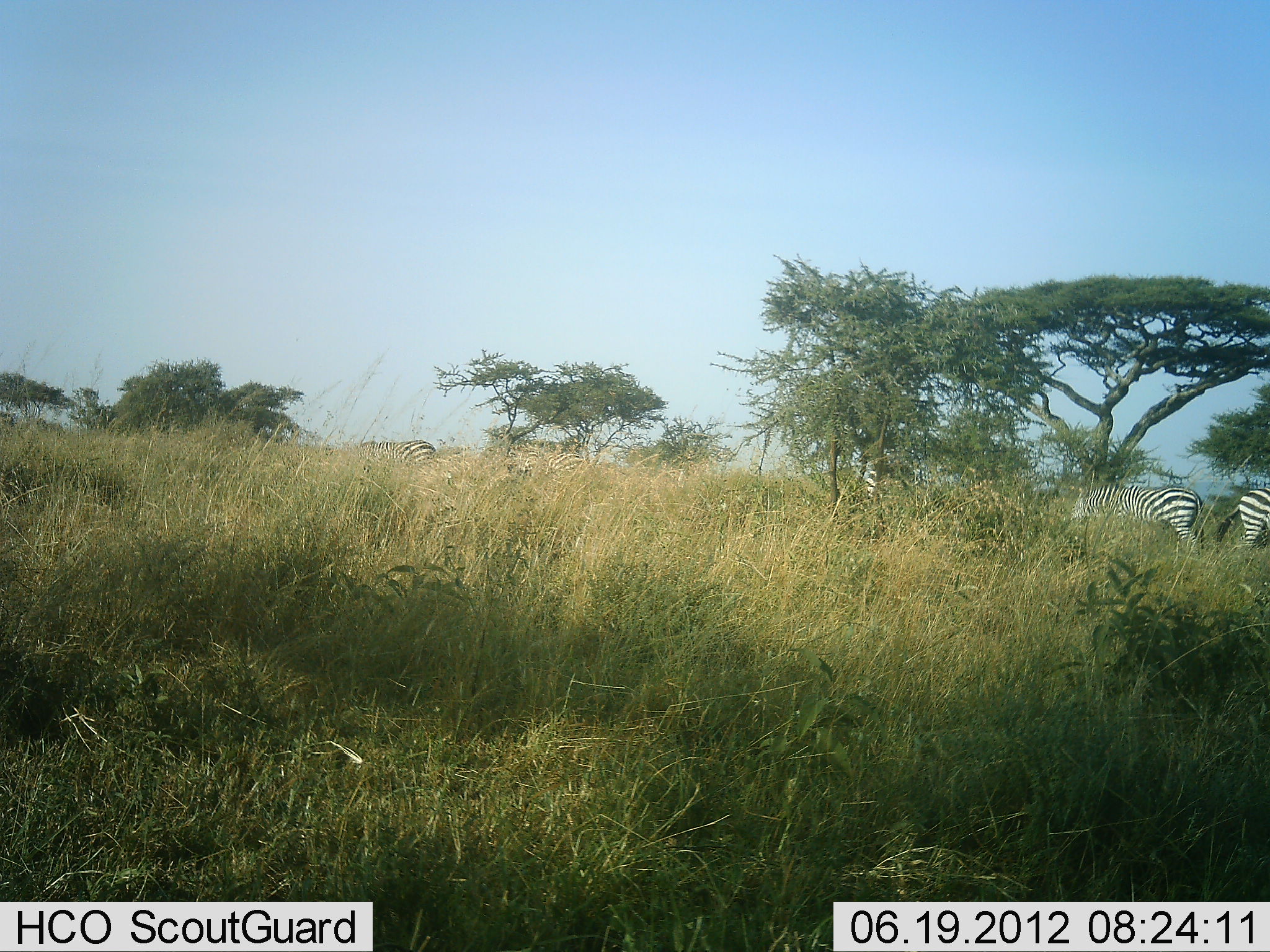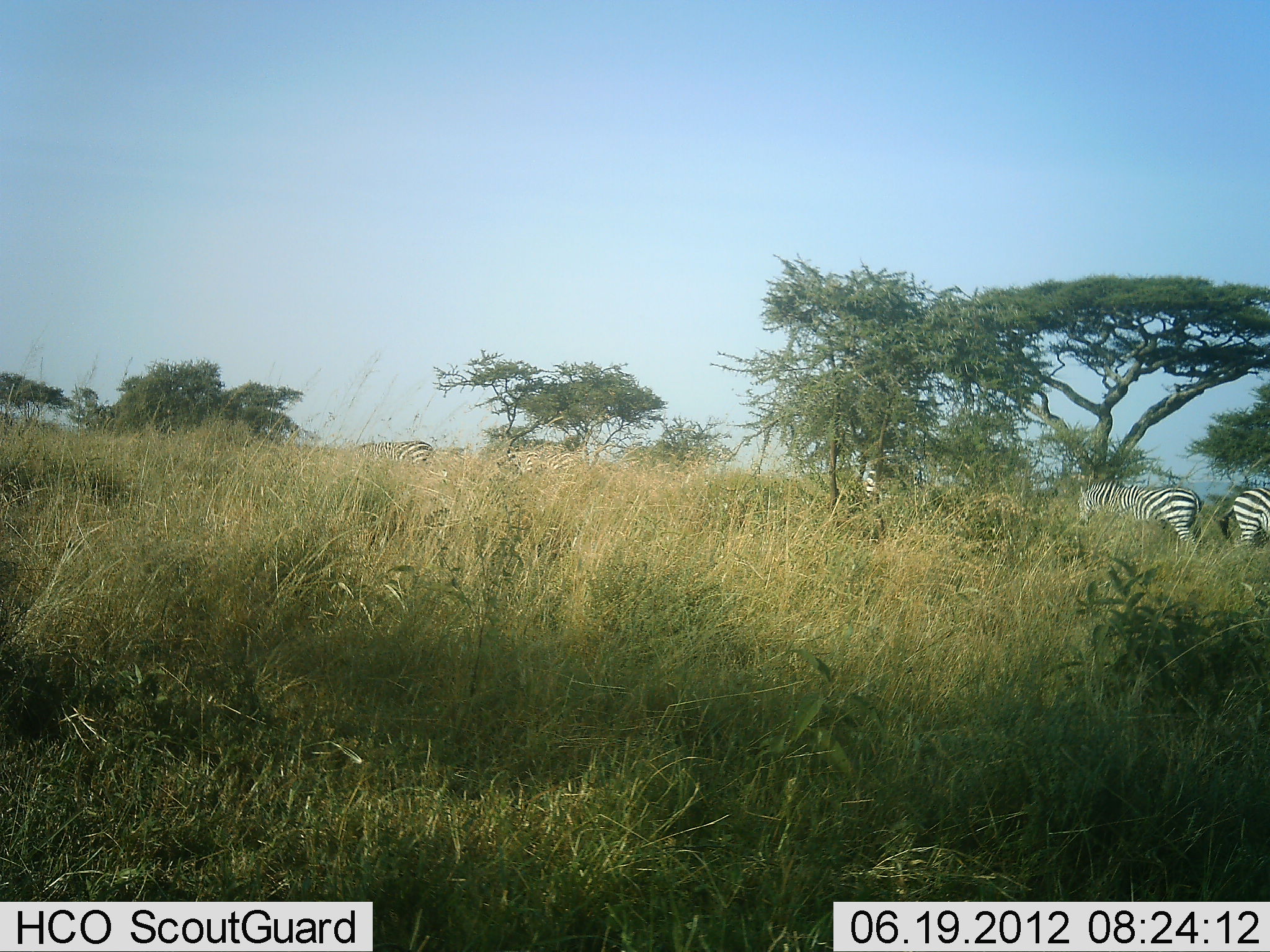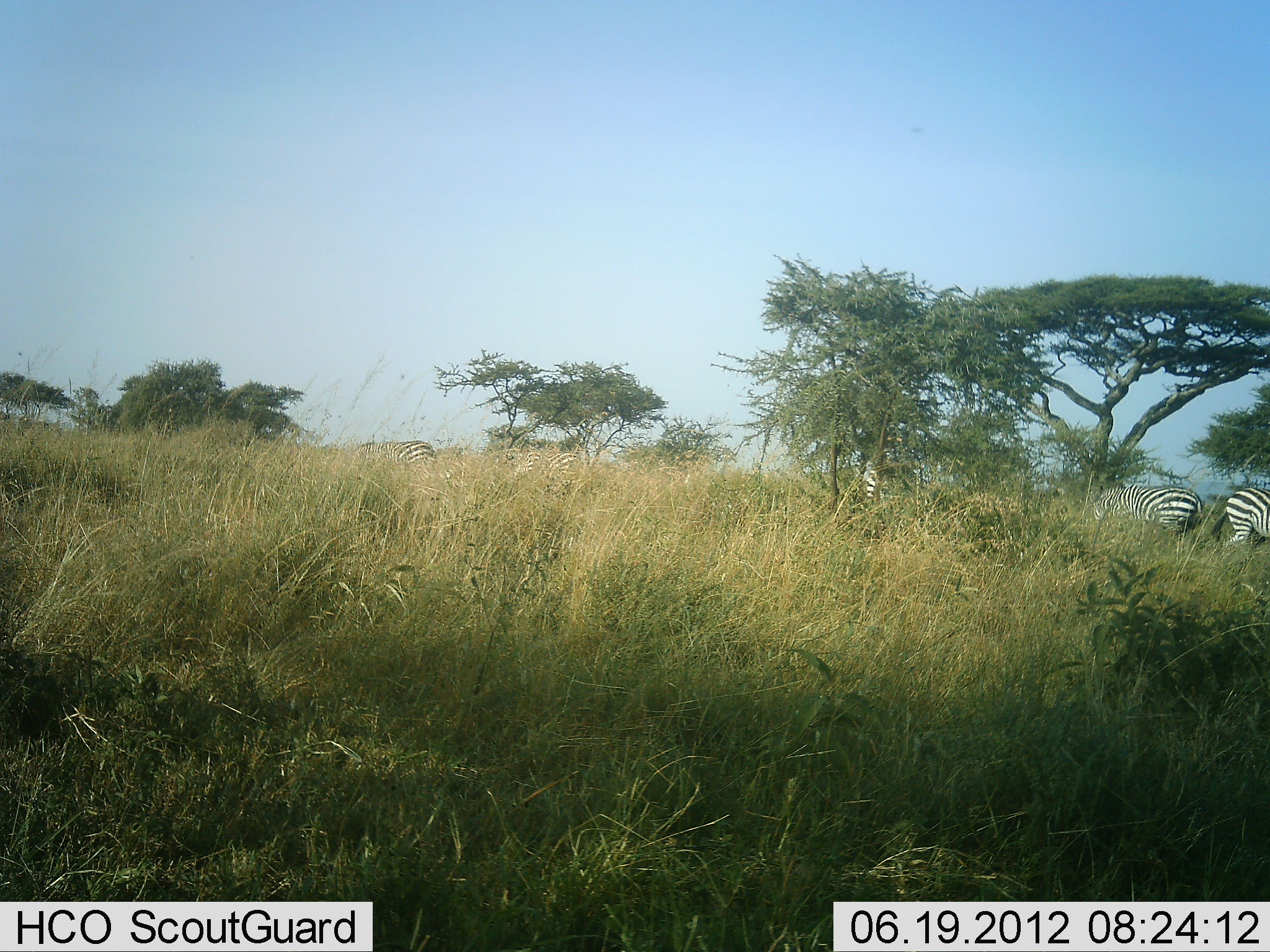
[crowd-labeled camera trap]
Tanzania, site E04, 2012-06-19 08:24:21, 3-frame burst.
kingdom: Animalia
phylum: Chordata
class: Mammalia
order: Perissodactyla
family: Equidae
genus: Equus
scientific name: Equus quagga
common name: plains zebra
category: zebra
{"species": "zebra (plains zebra) (Equus quagga)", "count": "4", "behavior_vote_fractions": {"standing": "60%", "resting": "0%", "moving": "0%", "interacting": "0%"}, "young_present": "0%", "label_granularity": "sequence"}